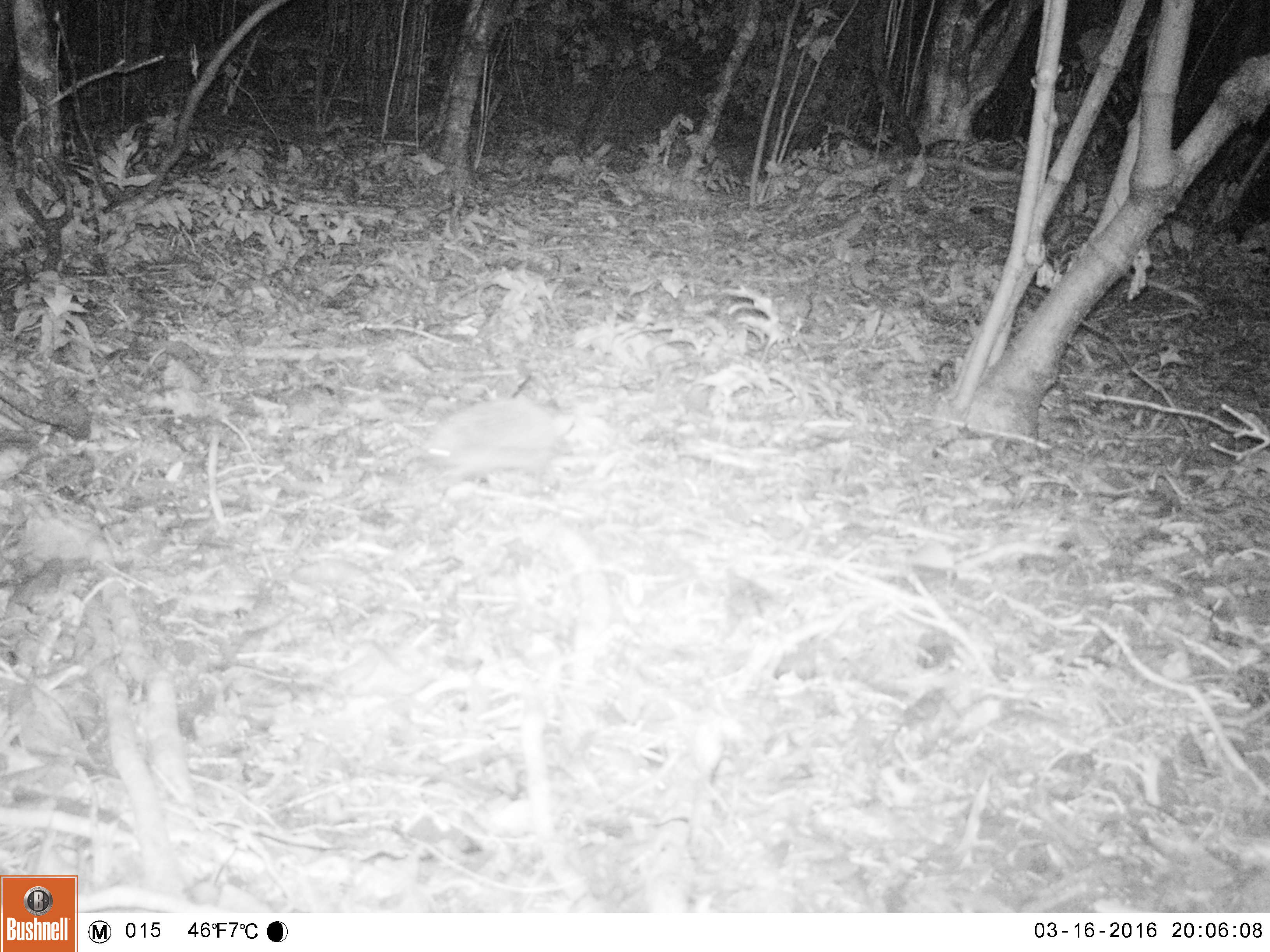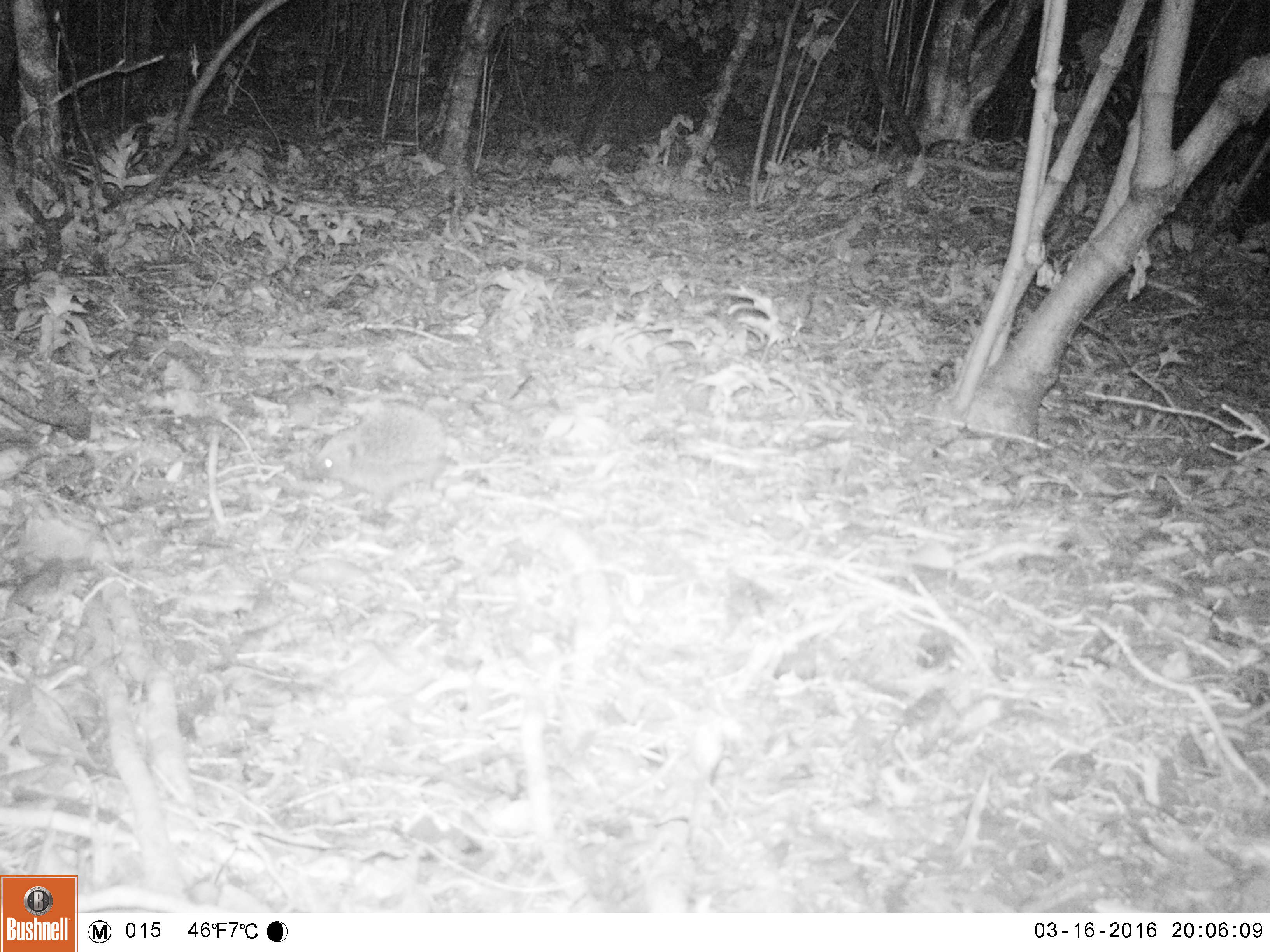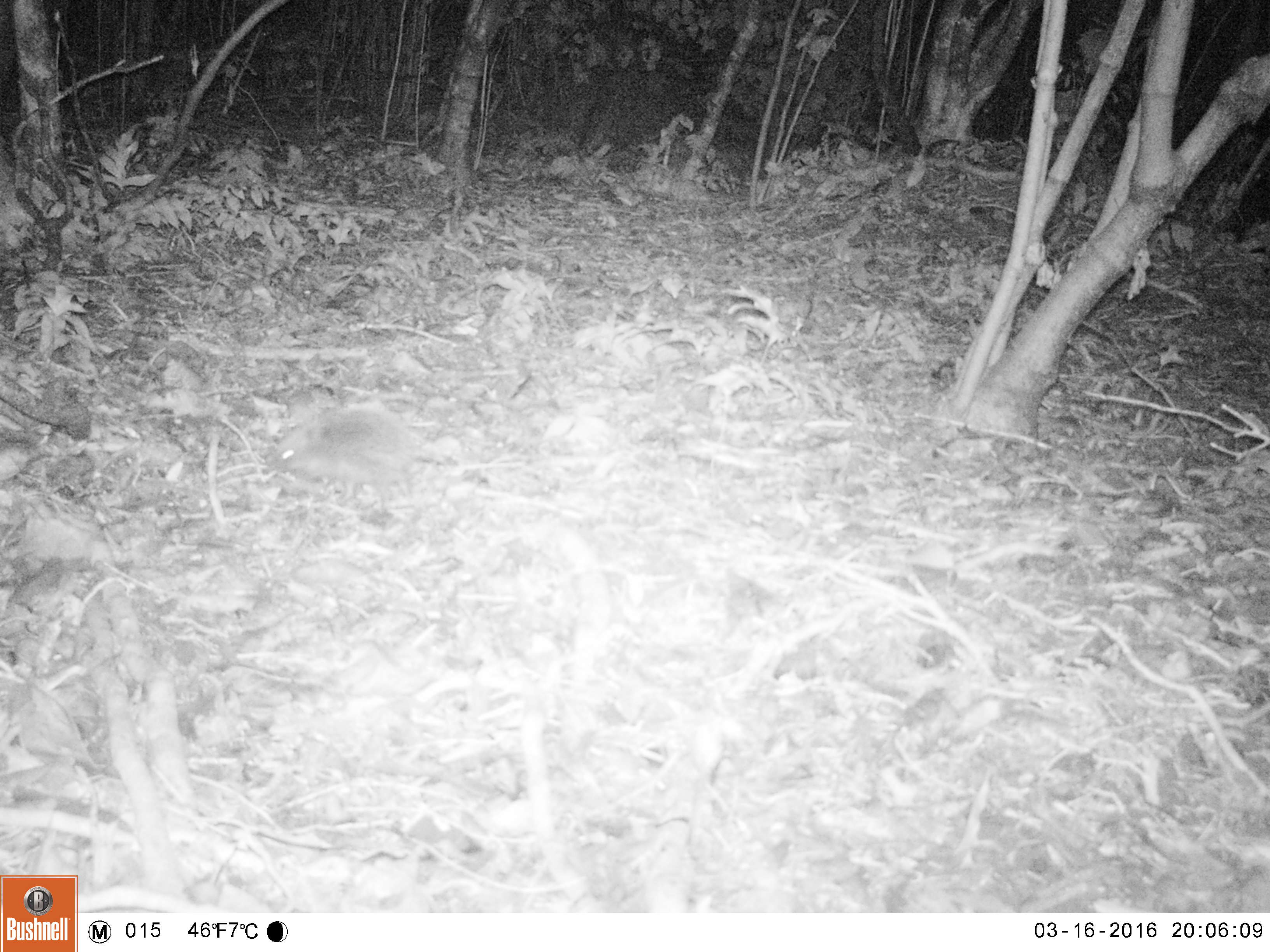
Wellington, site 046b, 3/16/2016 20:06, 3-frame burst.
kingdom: Animalia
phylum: Chordata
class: Mammalia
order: Eulipotyphla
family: Erinaceidae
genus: Erinaceus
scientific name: Erinaceus europaeus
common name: hedgehog